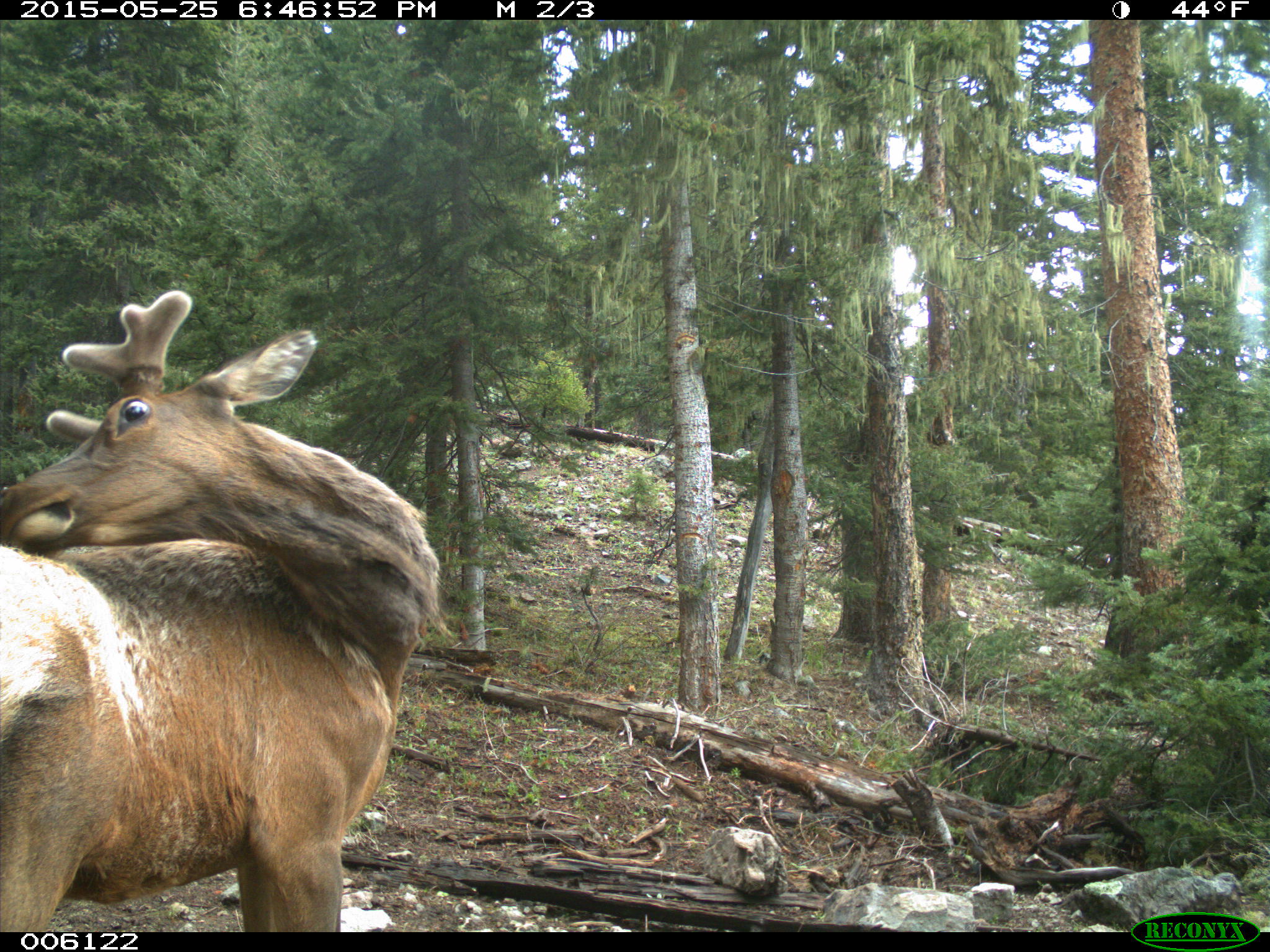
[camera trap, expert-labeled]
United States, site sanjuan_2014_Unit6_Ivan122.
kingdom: Animalia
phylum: Chordata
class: Mammalia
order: Artiodactyla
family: Cervidae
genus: Cervus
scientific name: Cervus elaphus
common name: red deer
Cervus elaphus (red deer).